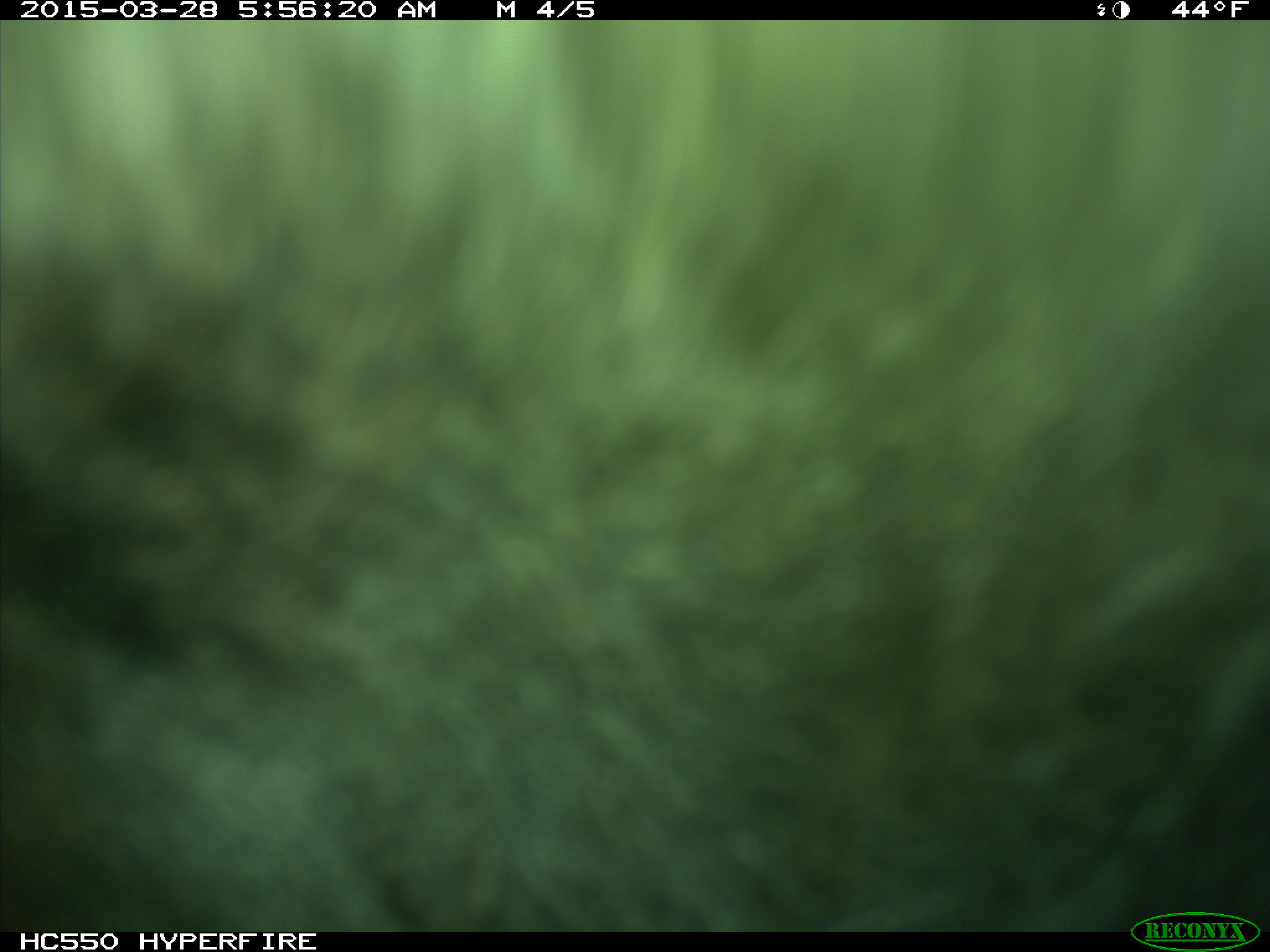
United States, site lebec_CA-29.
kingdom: Animalia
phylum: Chordata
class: Mammalia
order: Artiodactyla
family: Bovidae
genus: Bos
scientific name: Bos taurus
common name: domestic cow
Bos taurus (domestic cow).